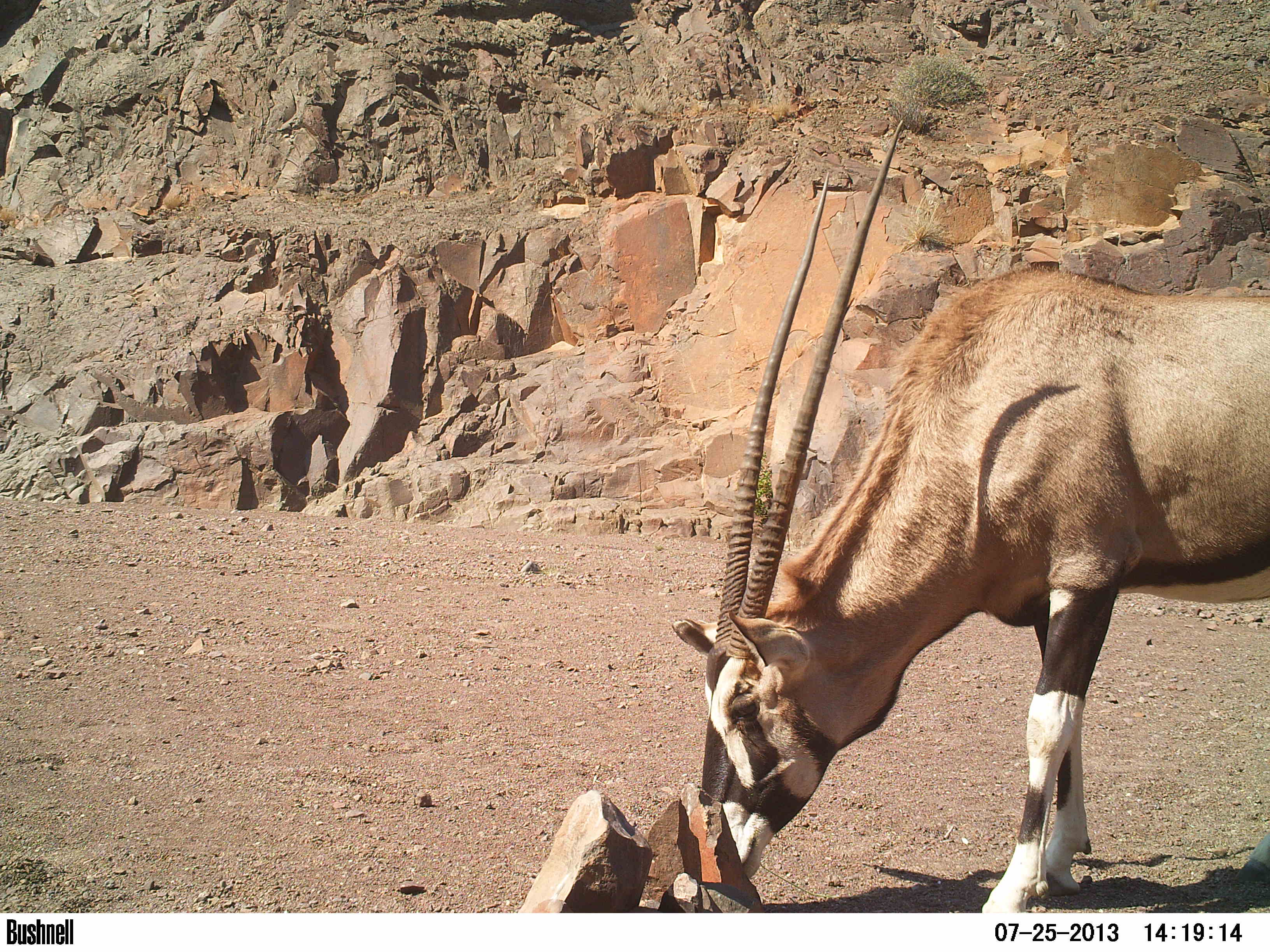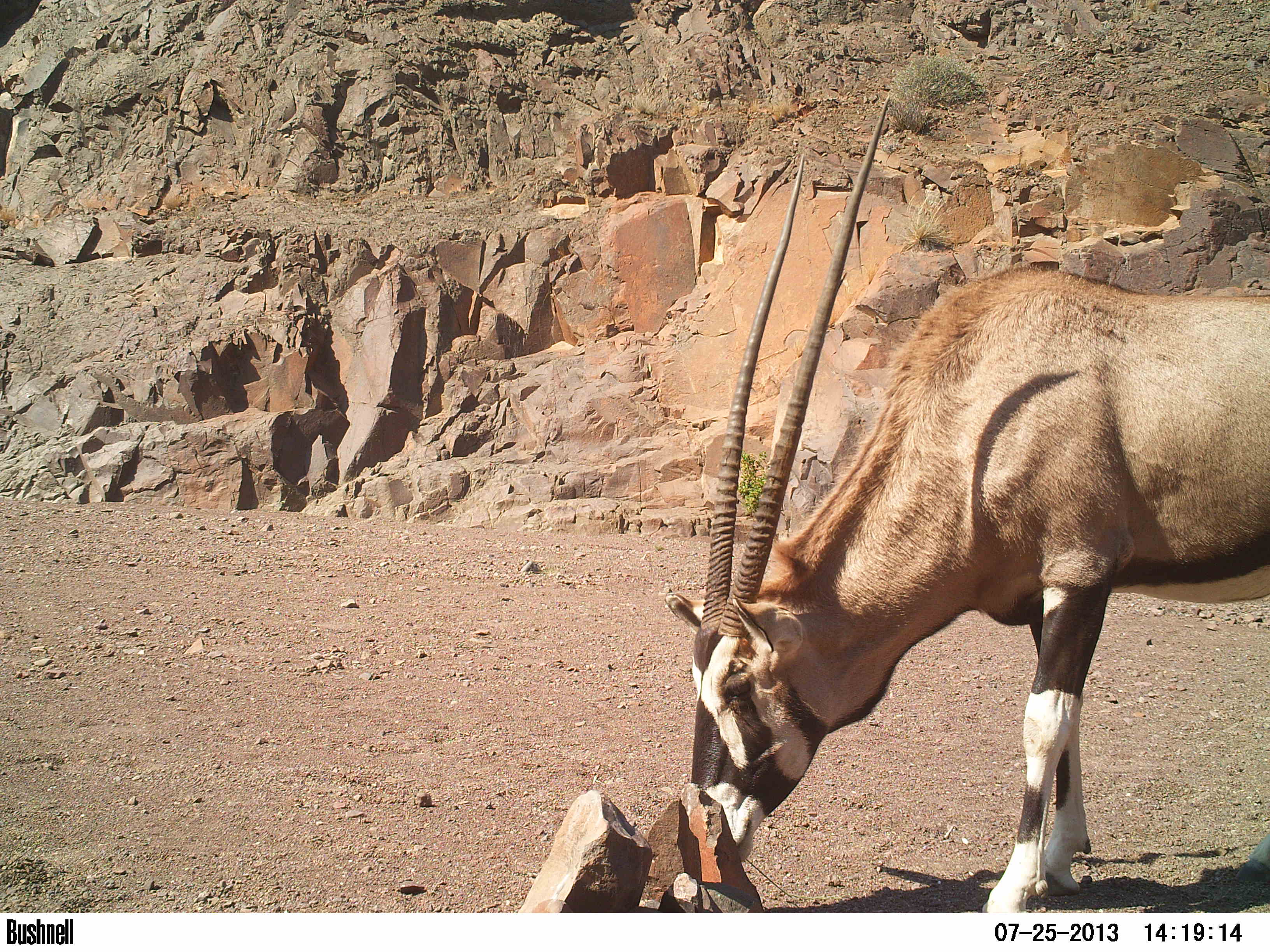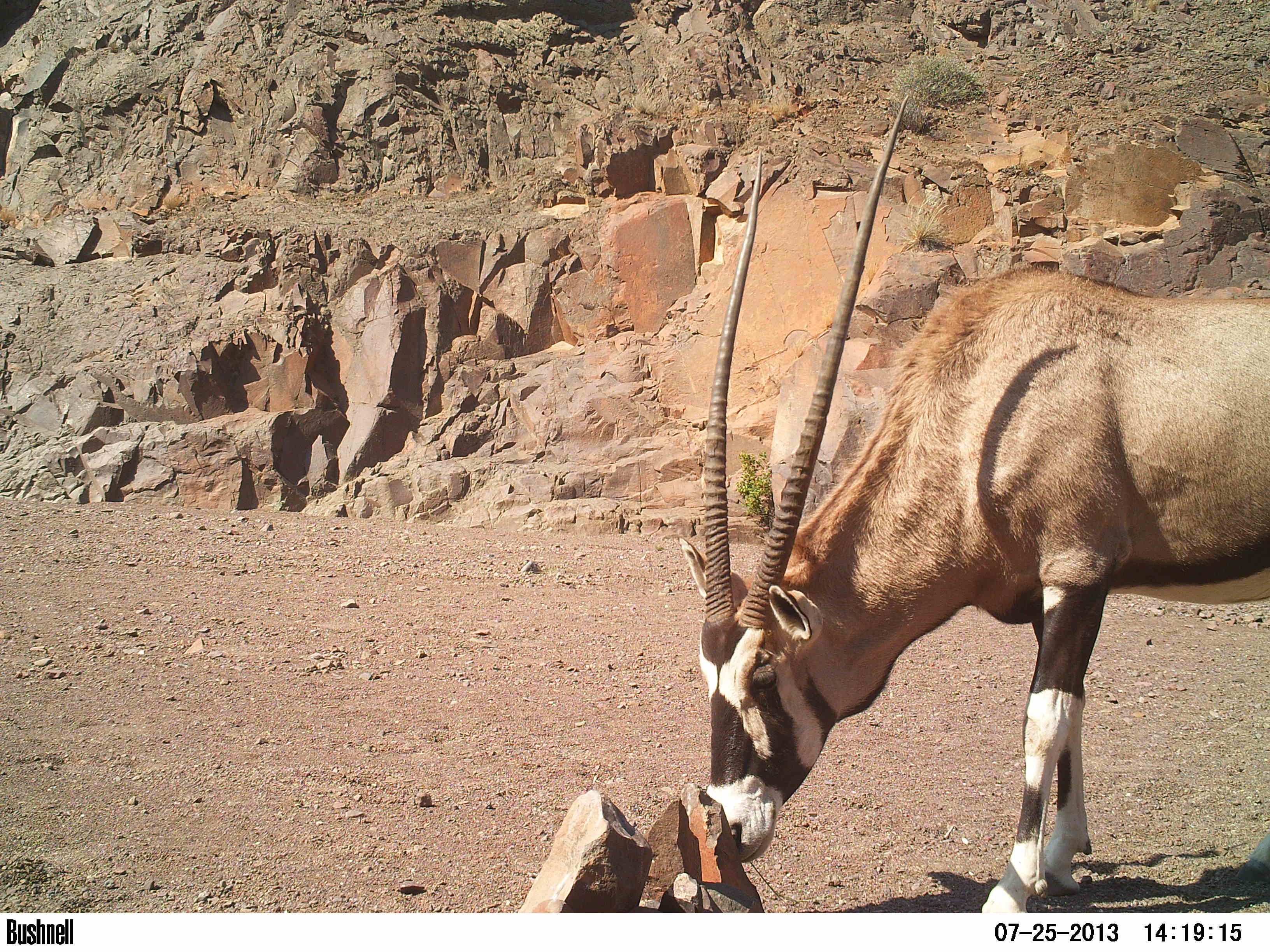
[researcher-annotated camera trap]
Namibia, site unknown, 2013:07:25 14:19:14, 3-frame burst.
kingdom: Animalia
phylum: Chordata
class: Mammalia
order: Artiodactyla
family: Bovidae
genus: Oryx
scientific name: Oryx gazella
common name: gemsbok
Oryx gazella (gemsbok).